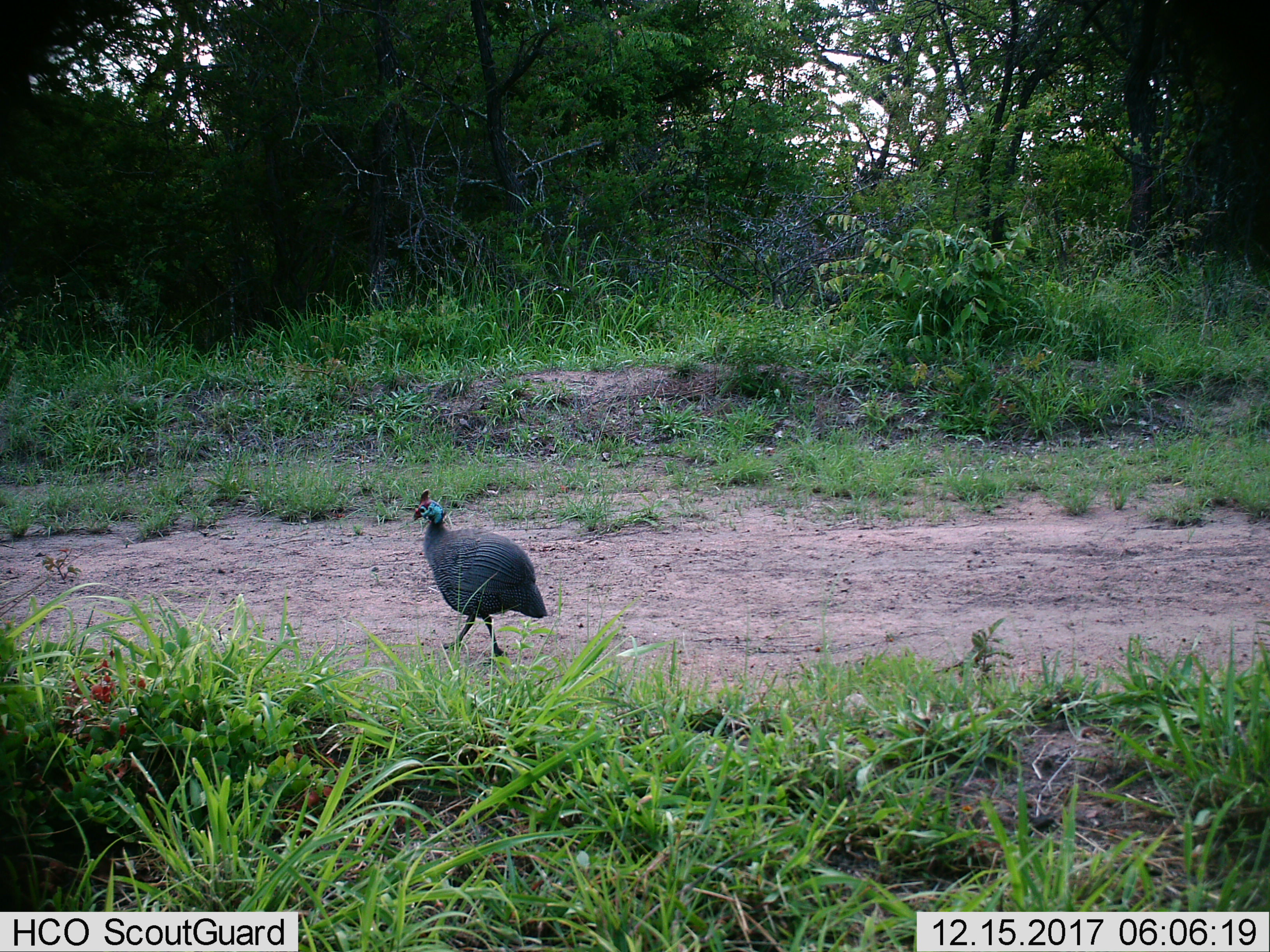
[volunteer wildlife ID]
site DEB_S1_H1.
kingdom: Animalia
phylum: Chordata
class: Aves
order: Galliformes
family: Numididae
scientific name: Numididae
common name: guineafowl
Guineafowl (Numididae), count 1. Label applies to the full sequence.